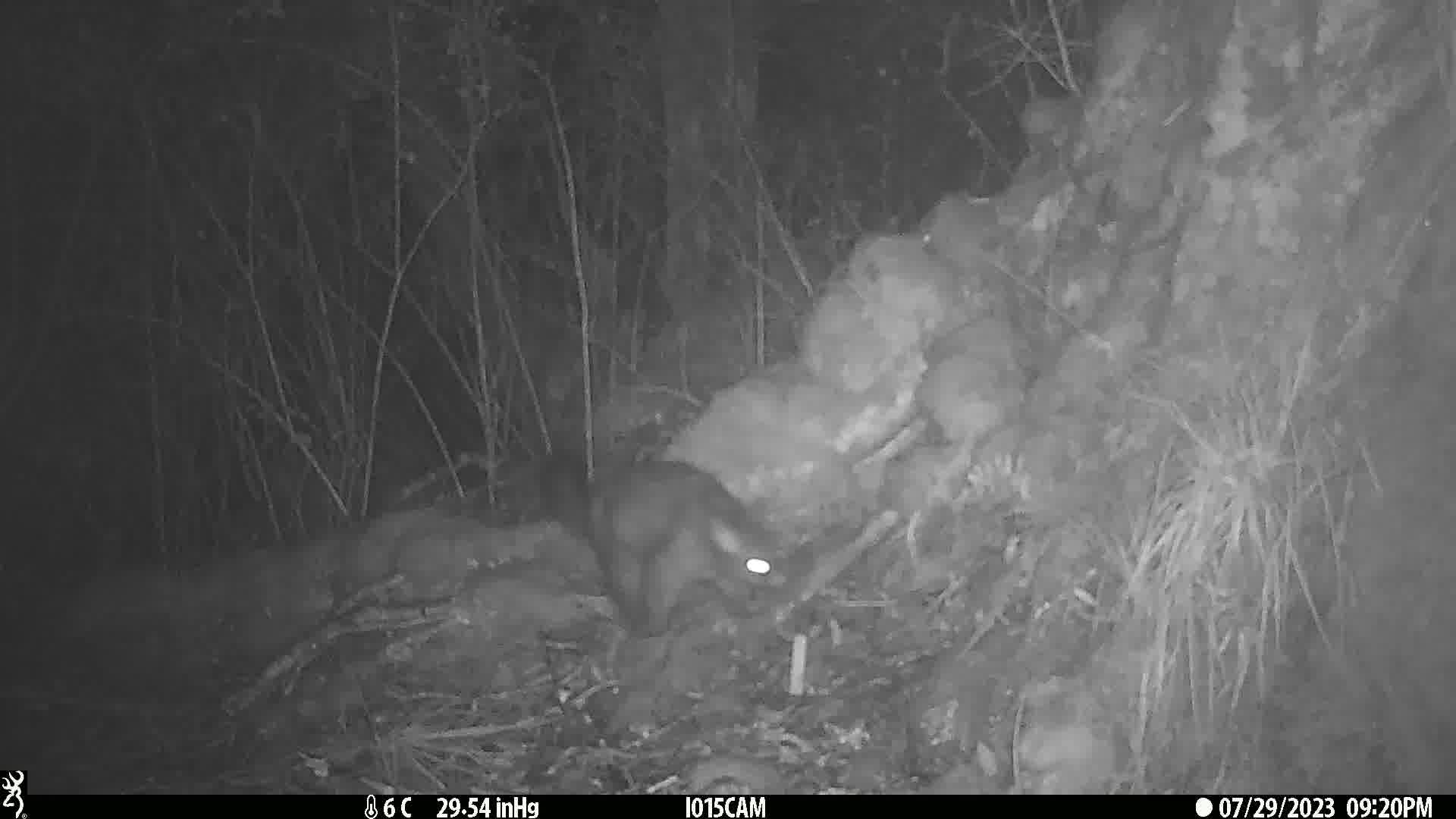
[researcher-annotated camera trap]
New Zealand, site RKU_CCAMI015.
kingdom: Animalia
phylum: Chordata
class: Mammalia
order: Diprotodontia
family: Phalangeridae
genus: Trichosurus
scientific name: Trichosurus vulpecula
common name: common brushtail possum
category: possum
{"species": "possum (common brushtail possum) (Trichosurus vulpecula)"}